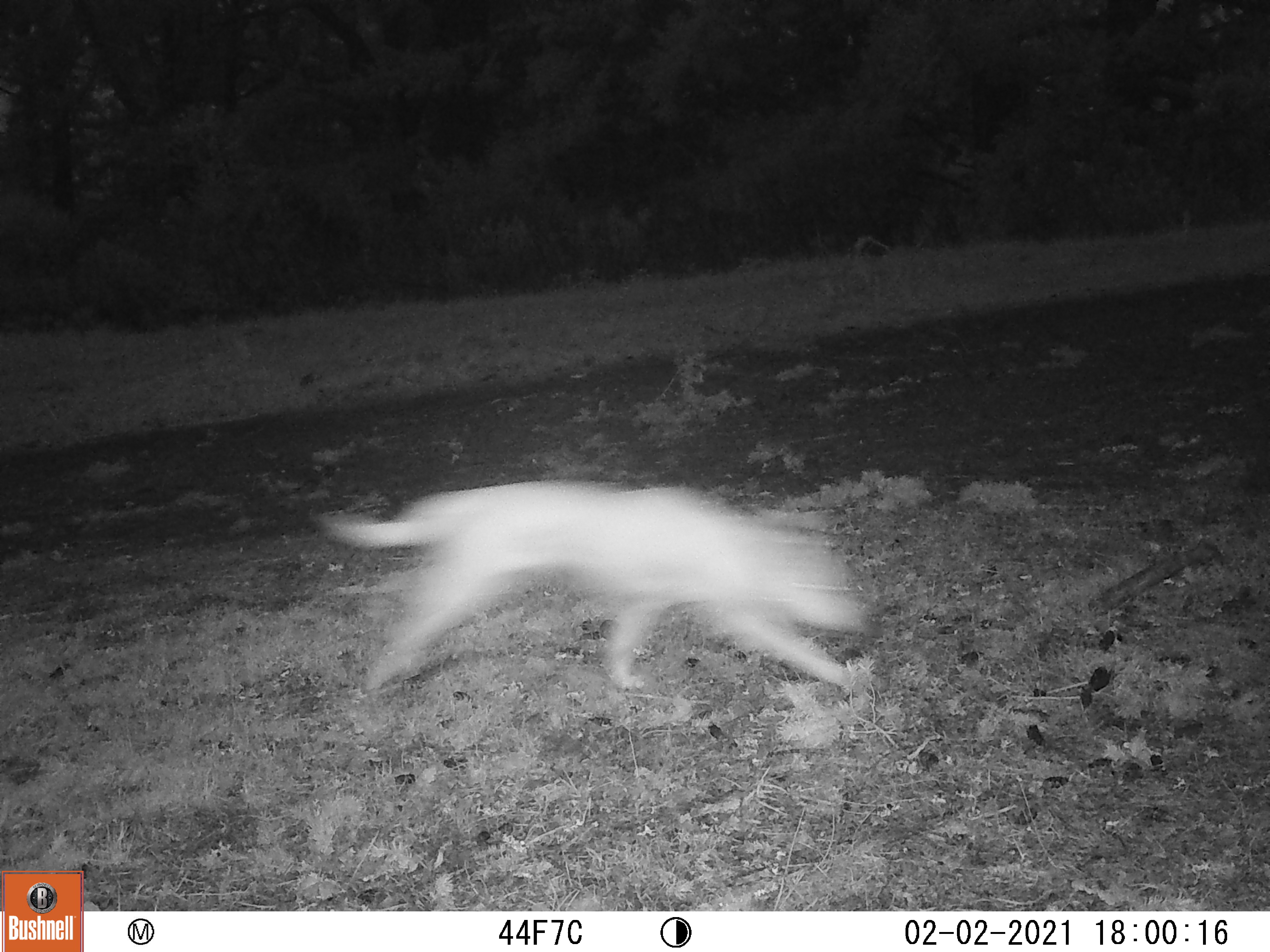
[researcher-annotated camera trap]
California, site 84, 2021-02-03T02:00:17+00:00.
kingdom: Animalia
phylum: Chordata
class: Mammalia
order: Carnivora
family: Canidae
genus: Canis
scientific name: Canis familiaris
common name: domestic dog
Domestic dog (Canis familiaris).